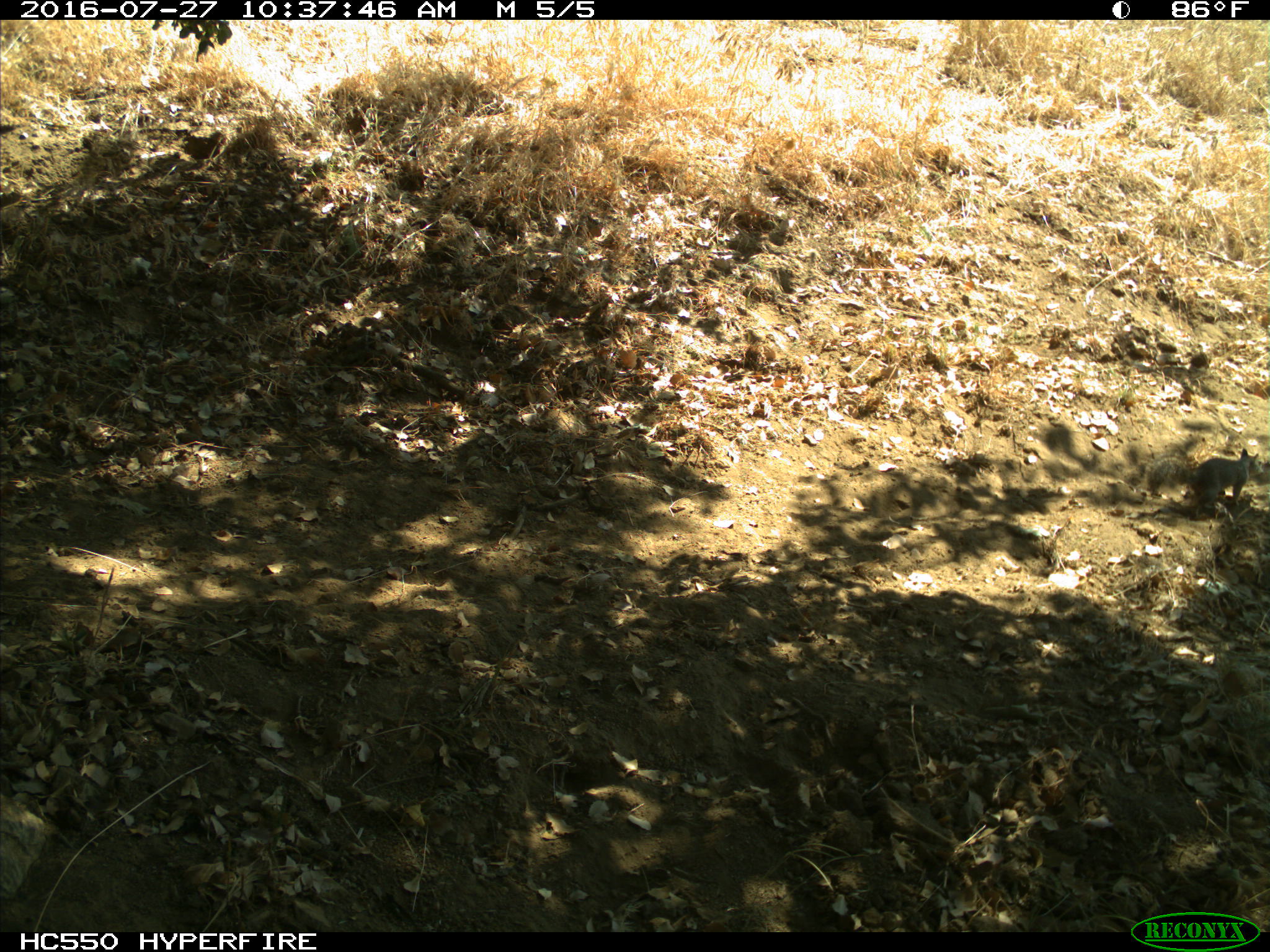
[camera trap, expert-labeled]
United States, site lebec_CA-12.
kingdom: Animalia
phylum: Chordata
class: Mammalia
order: Rodentia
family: Sciuridae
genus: Otospermophilus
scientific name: Otospermophilus beecheyi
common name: california ground squirrel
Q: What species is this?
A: Otospermophilus beecheyi (california ground squirrel).